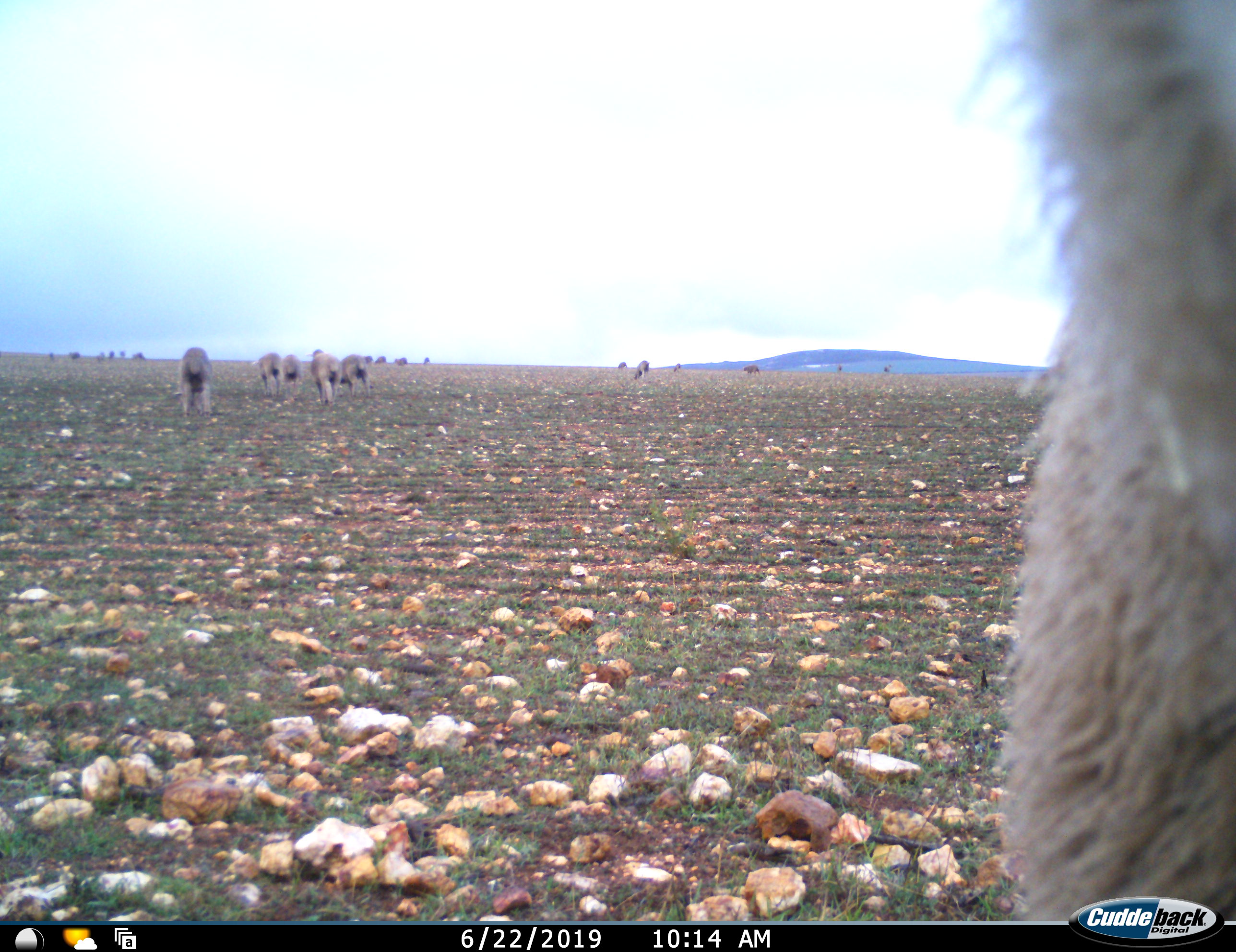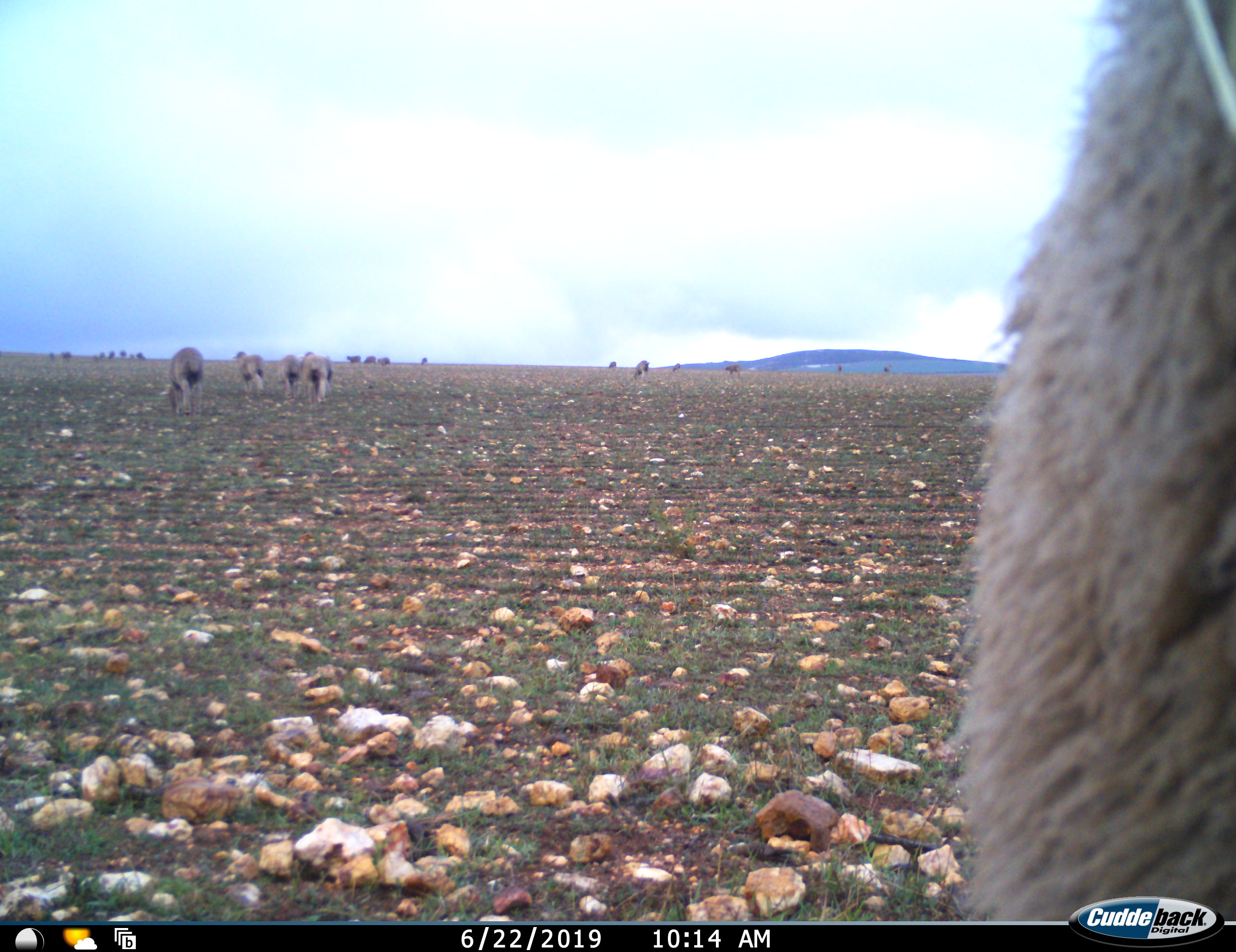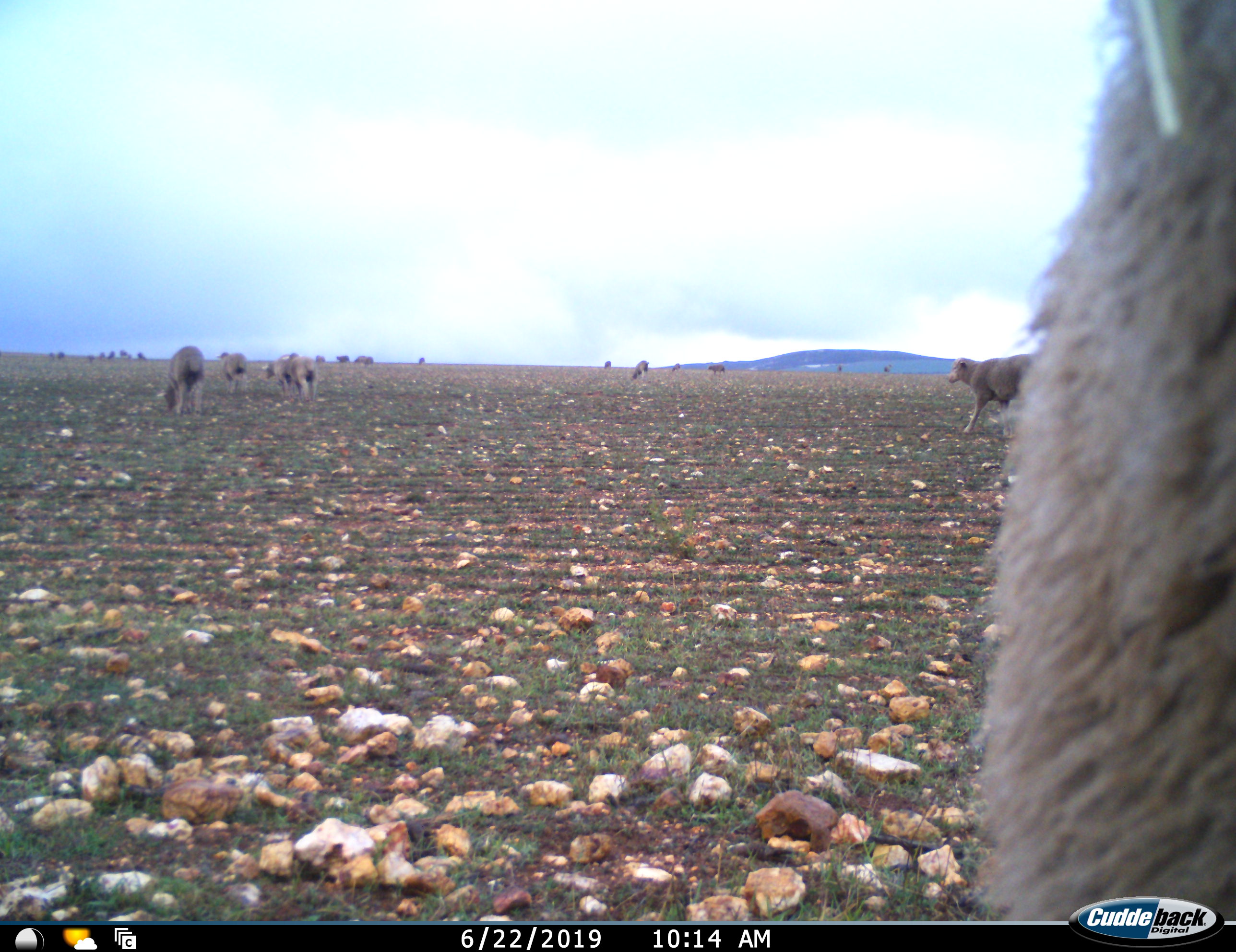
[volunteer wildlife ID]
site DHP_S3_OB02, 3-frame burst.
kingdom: Animalia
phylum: Chordata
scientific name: Vertebrata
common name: domestic animal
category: domesticanimal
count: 11-50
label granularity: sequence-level